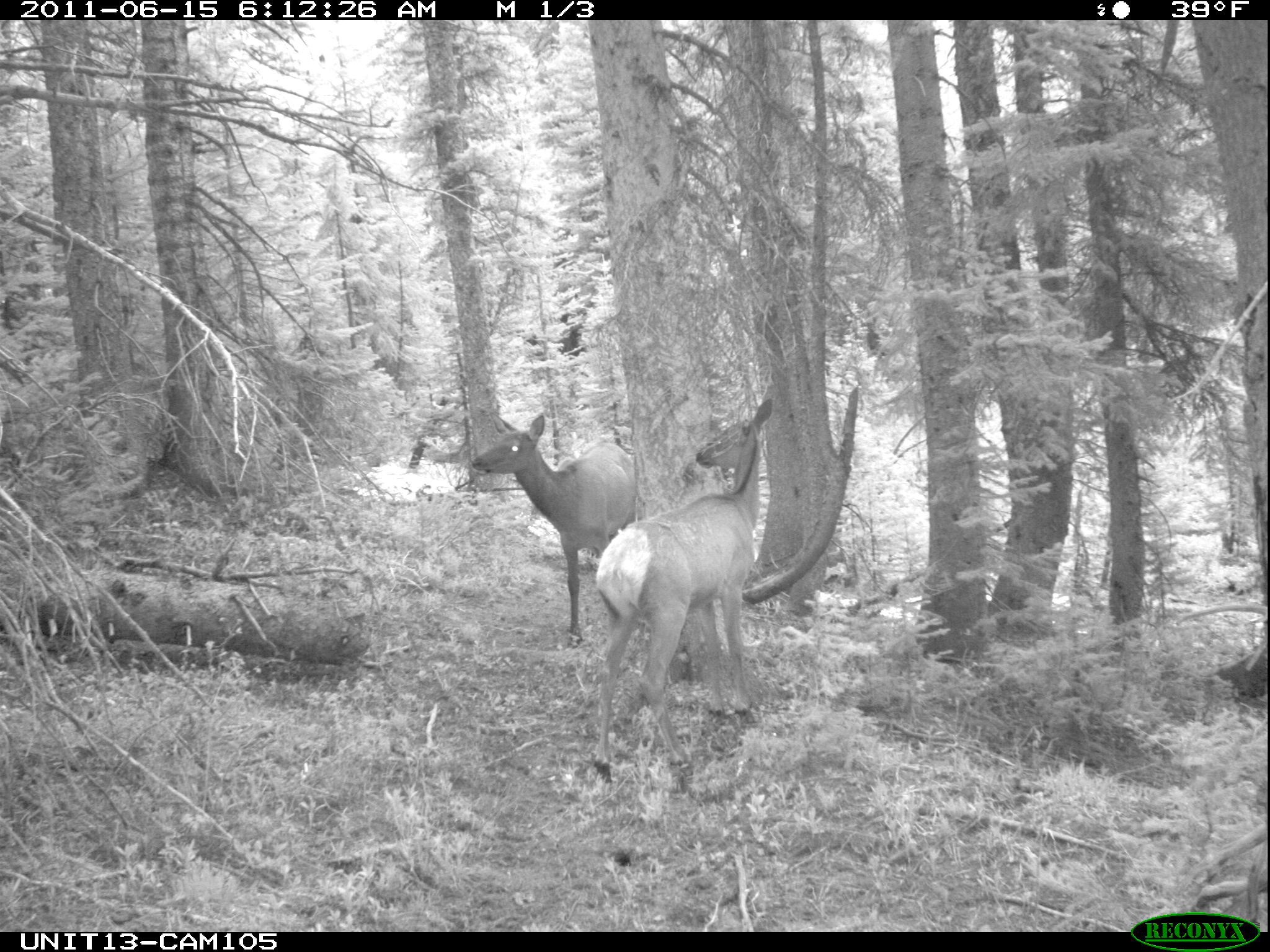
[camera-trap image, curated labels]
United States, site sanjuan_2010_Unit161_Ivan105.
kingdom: Animalia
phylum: Chordata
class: Mammalia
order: Artiodactyla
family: Cervidae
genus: Cervus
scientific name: Cervus elaphus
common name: red deer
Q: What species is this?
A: Cervus elaphus (red deer).